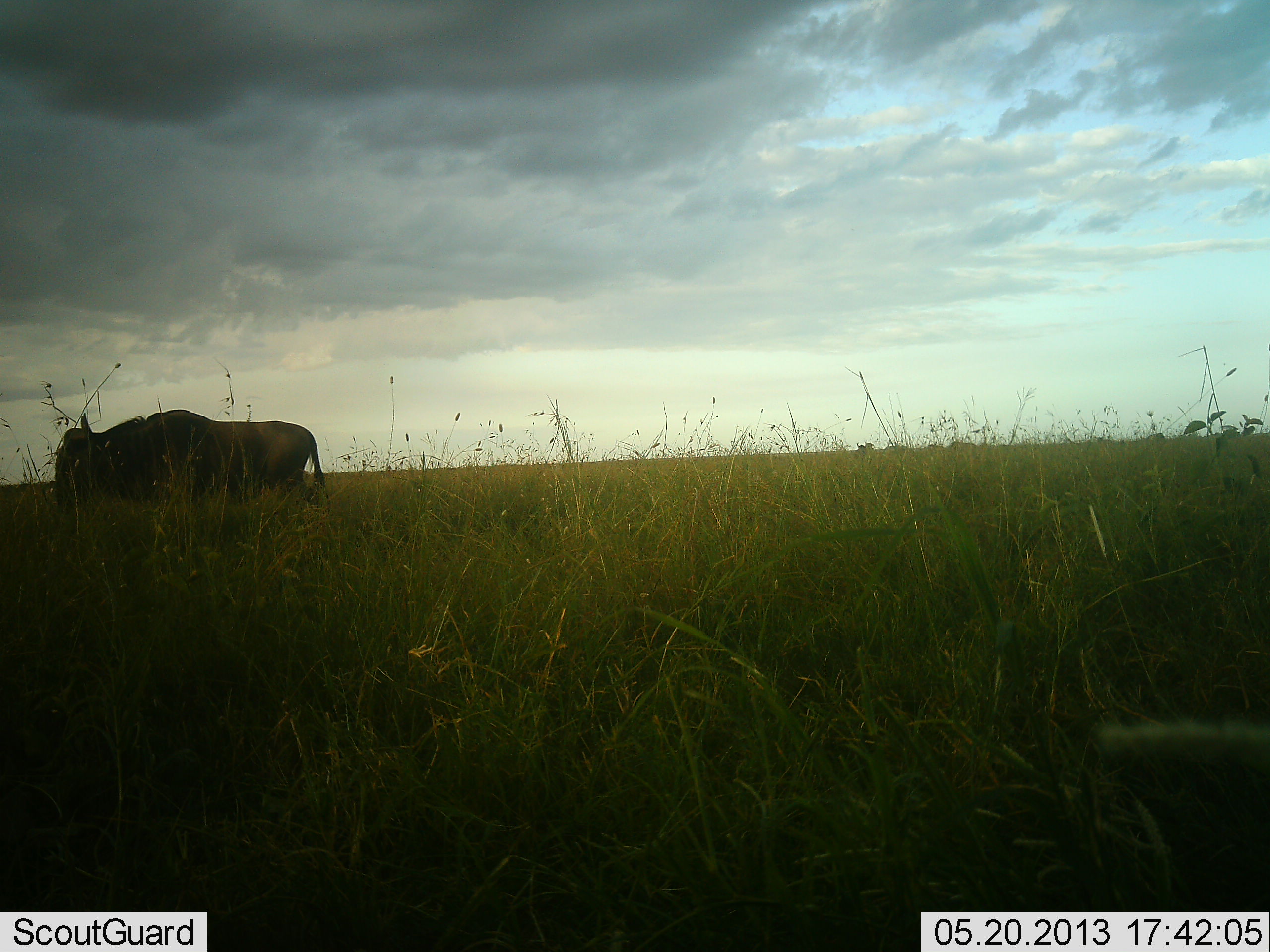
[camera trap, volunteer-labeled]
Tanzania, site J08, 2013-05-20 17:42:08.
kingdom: Animalia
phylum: Chordata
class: Mammalia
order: Artiodactyla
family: Bovidae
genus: Connochaetes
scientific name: Connochaetes taurinus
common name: blue wildebeest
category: wildebeest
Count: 1.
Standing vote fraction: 55%.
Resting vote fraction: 0%.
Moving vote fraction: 45%.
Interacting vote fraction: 0%.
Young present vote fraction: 0%.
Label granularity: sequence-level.